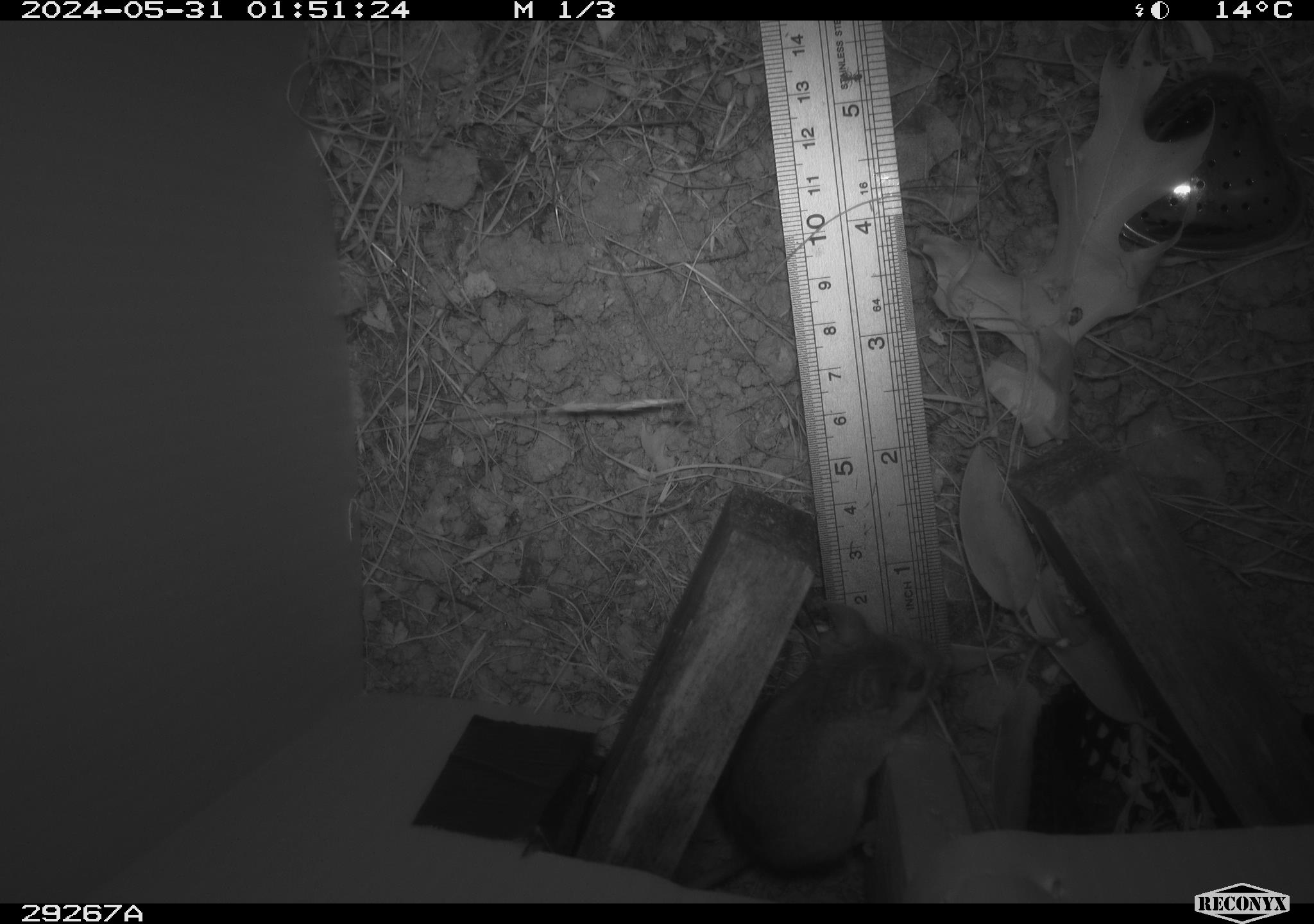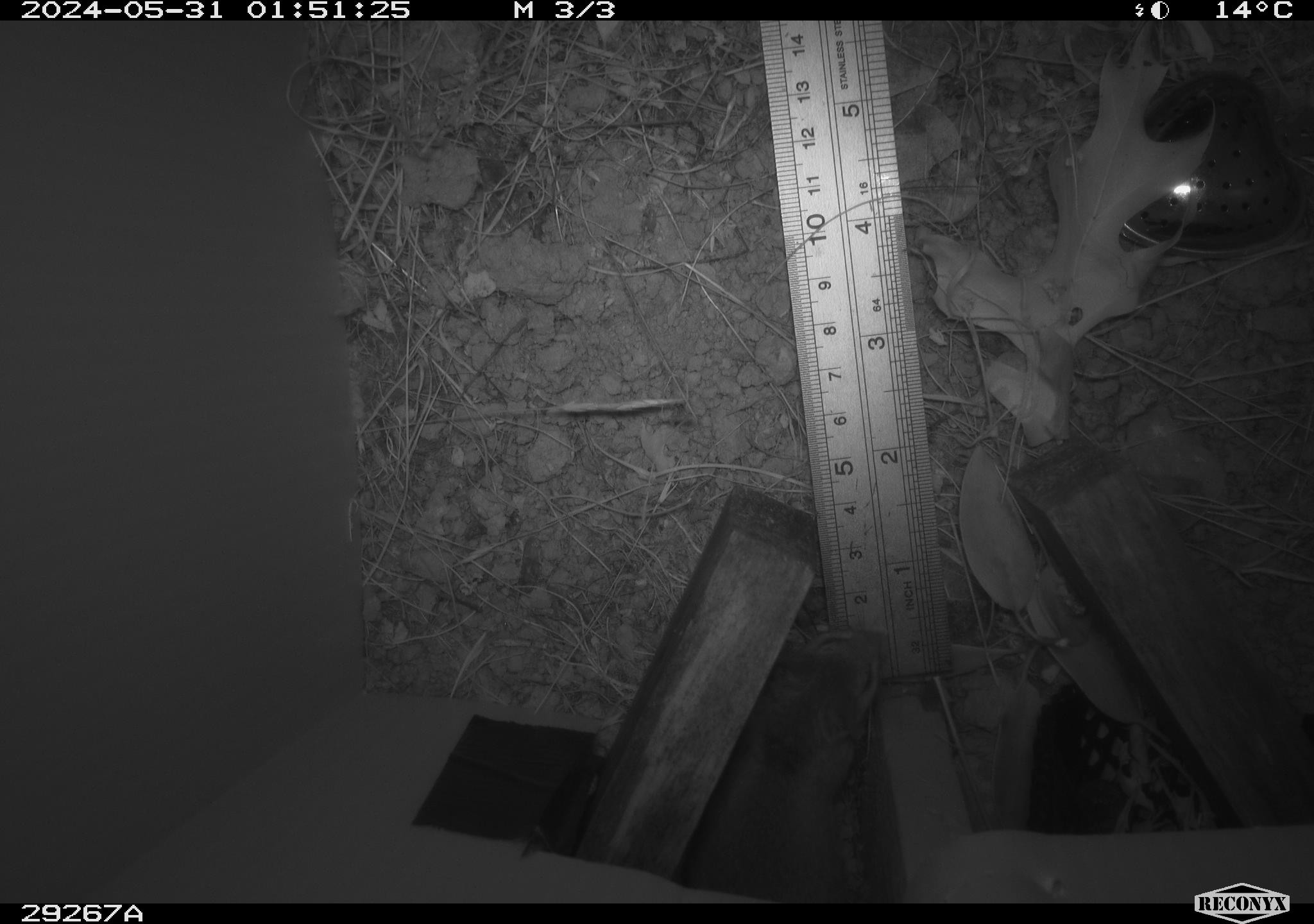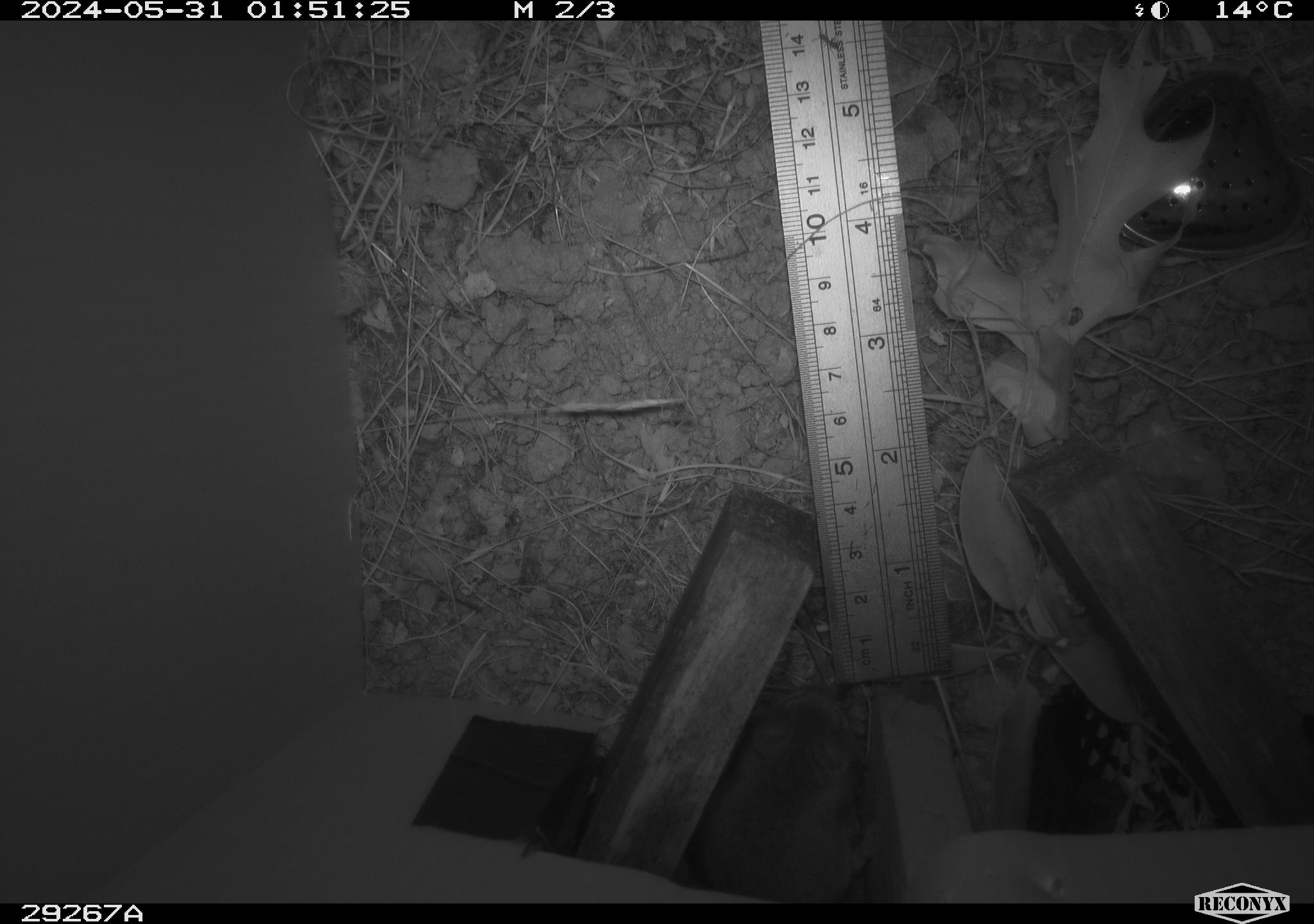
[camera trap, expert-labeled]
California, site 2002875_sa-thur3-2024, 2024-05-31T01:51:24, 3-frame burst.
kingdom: Animalia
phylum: Chordata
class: Mammalia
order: Rodentia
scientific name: Rodentia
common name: mouse species